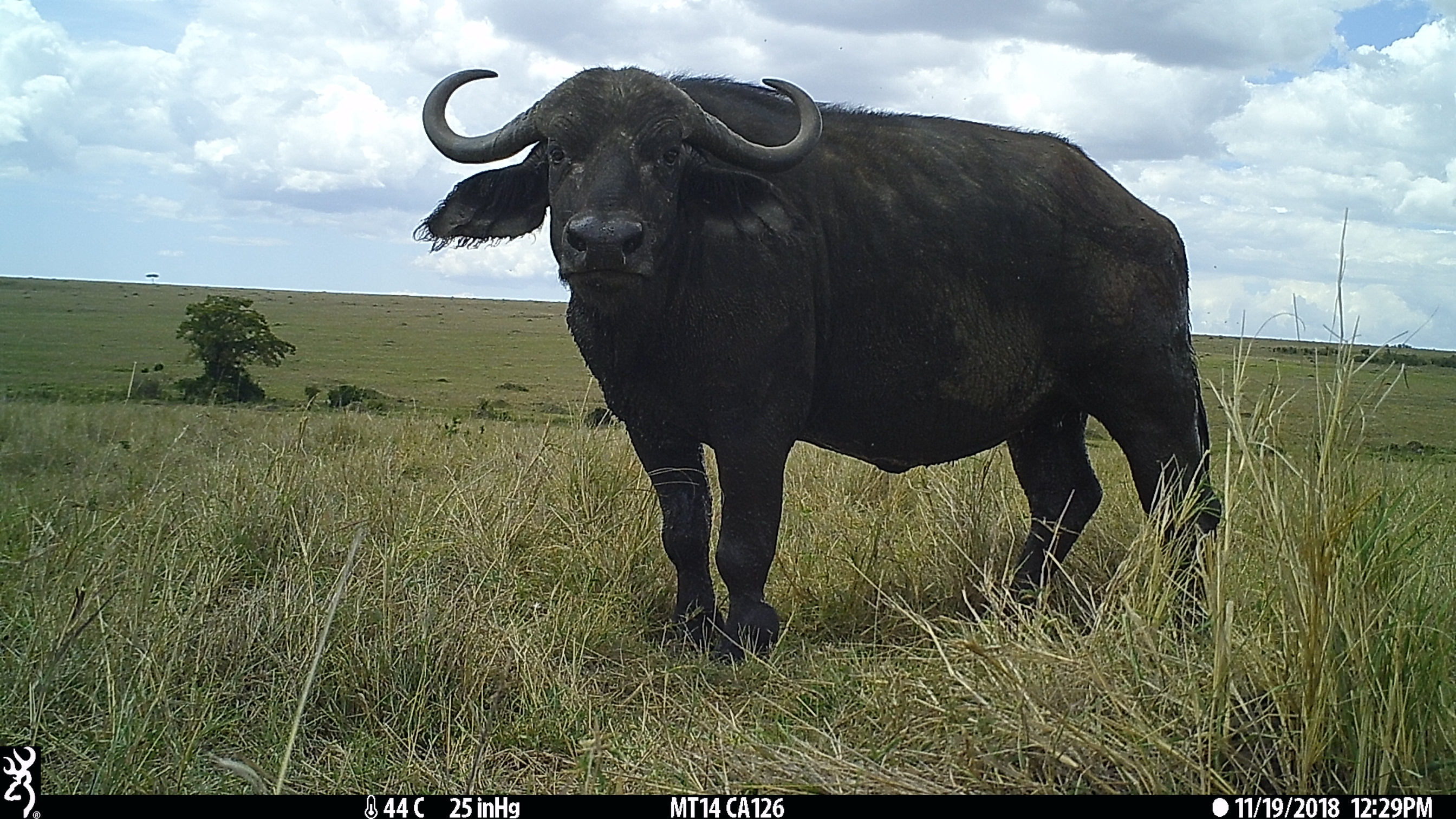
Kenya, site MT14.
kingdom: Animalia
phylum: Chordata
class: Mammalia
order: Artiodactyla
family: Bovidae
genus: Syncerus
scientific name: Syncerus caffer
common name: buffalo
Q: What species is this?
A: Buffalo (Syncerus caffer).